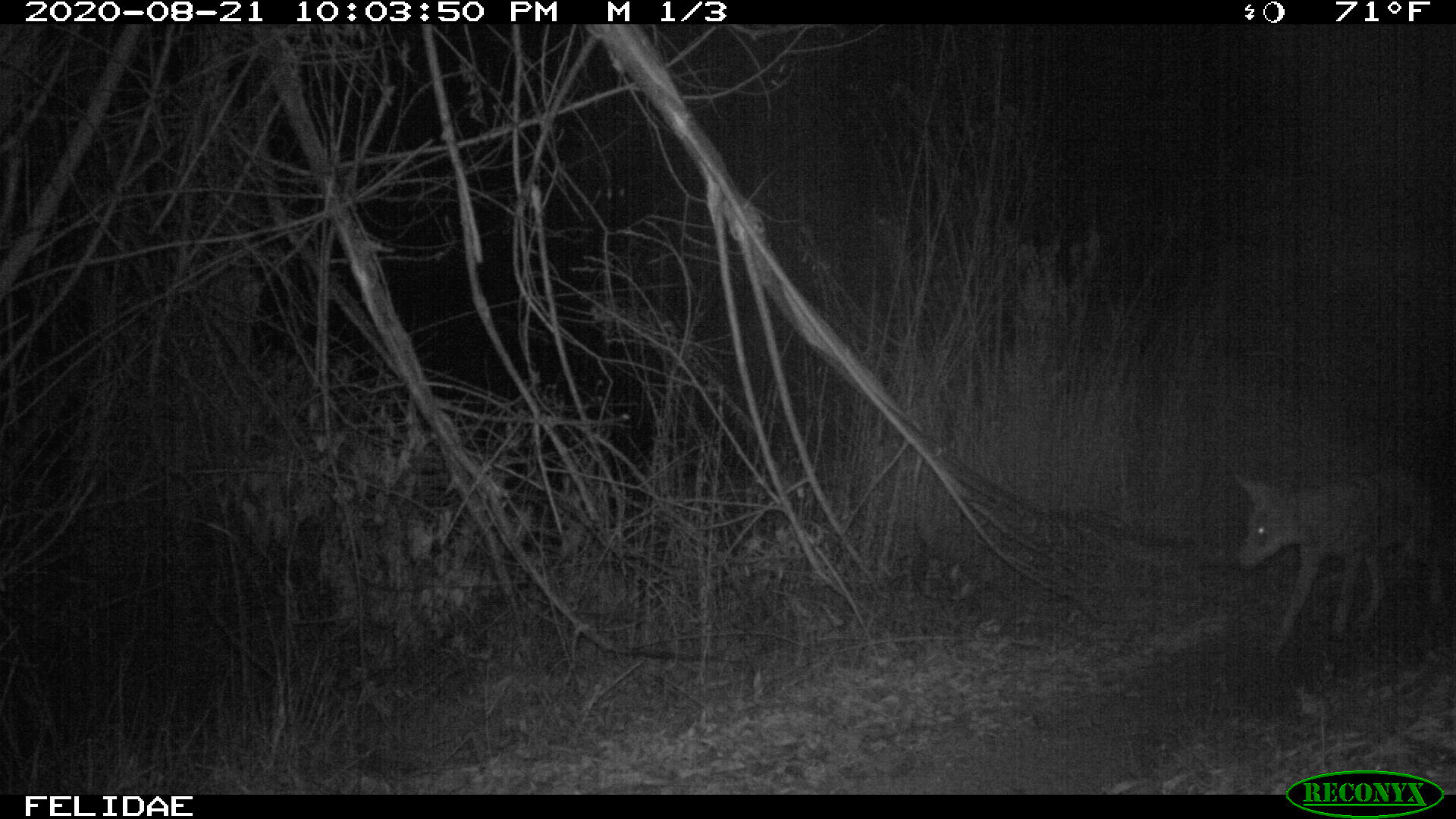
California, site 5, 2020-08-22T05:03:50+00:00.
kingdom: Animalia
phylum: Chordata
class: Mammalia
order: Carnivora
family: Canidae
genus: Canis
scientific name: Canis latrans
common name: coyote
Coyote (Canis latrans).